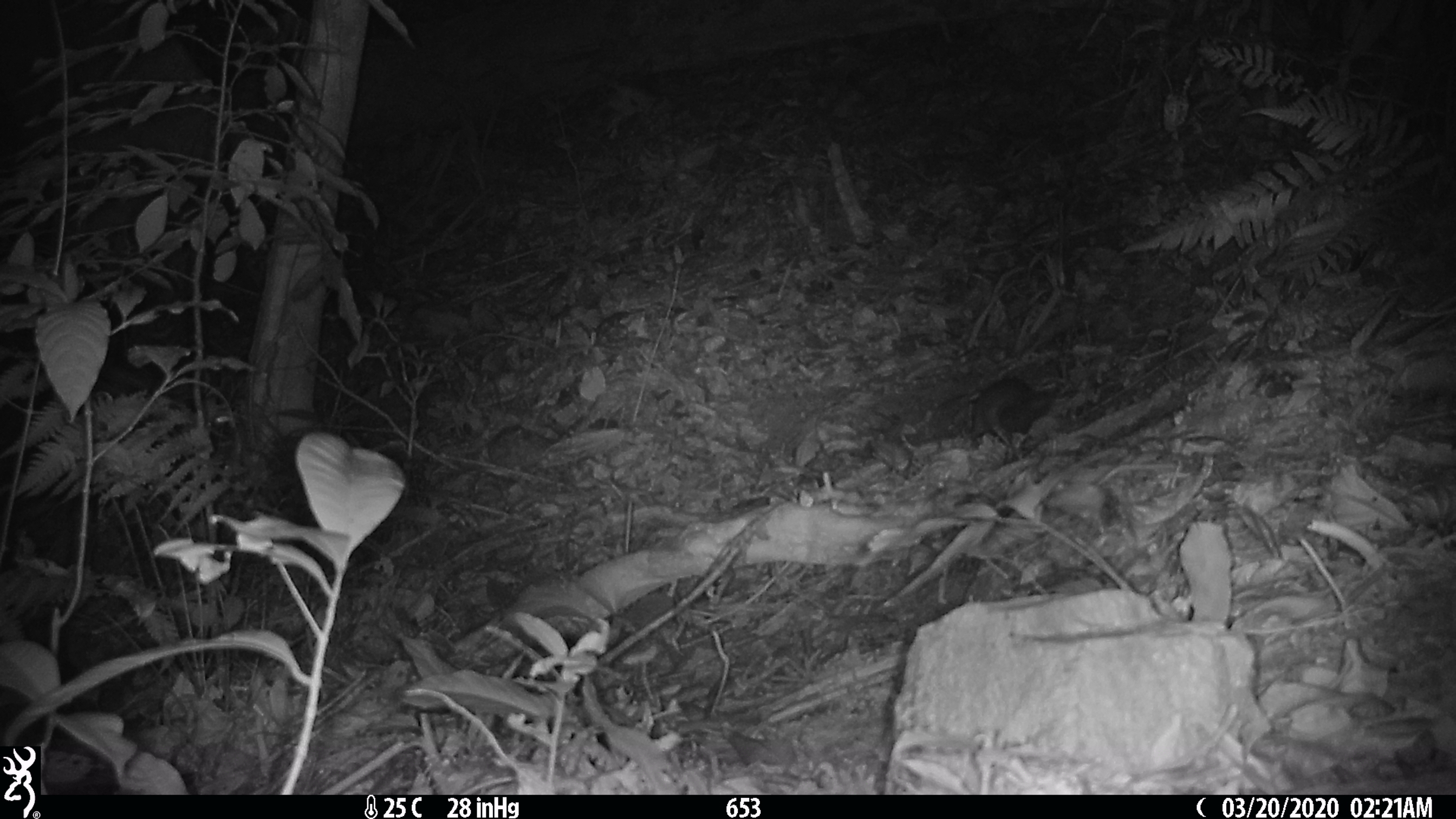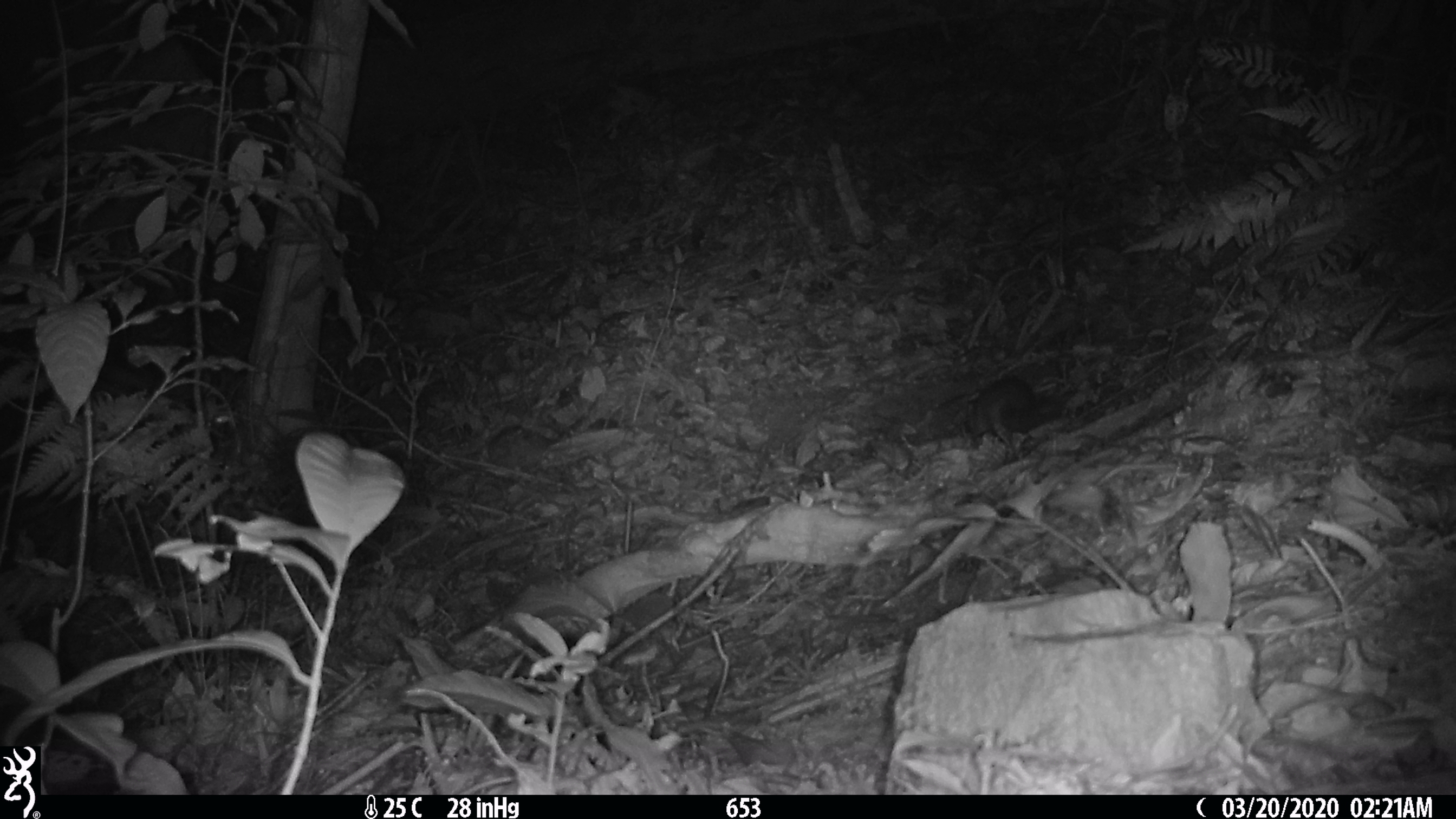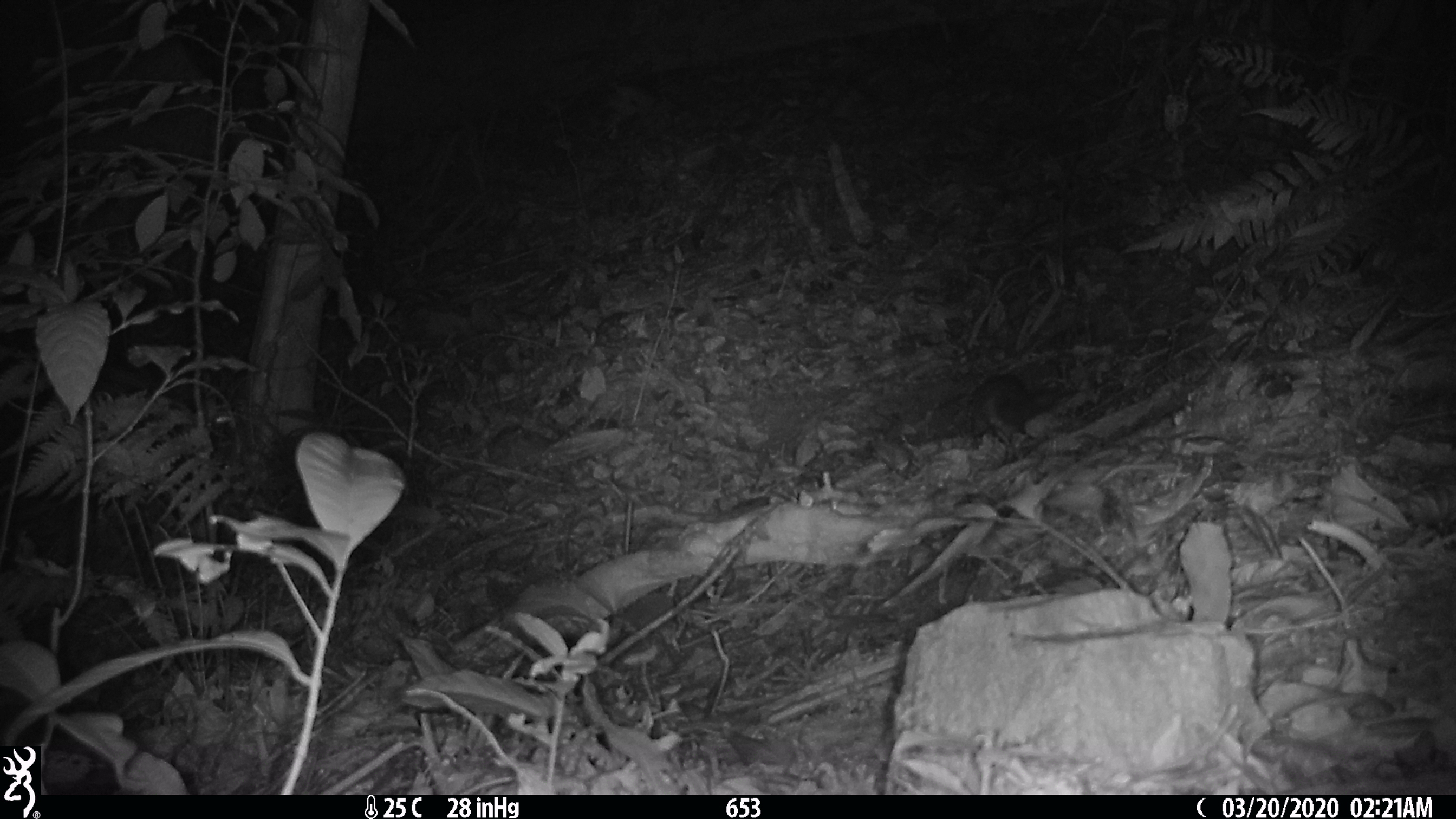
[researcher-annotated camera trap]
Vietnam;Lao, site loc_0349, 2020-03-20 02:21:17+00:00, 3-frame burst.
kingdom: Animalia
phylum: Chordata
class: Mammalia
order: Carnivora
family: Mustelidae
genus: Melogale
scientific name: Melogale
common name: ferret badger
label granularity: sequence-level